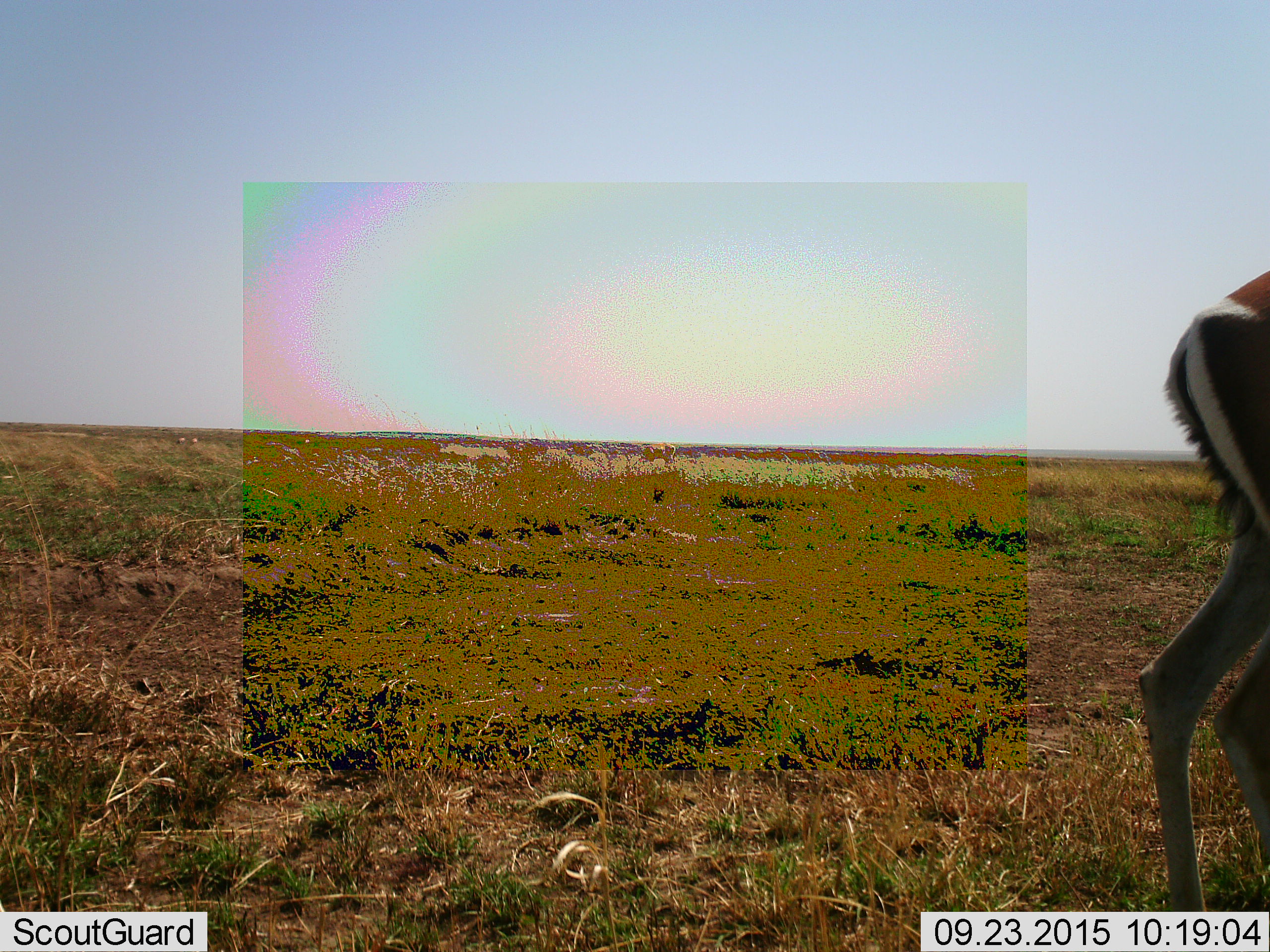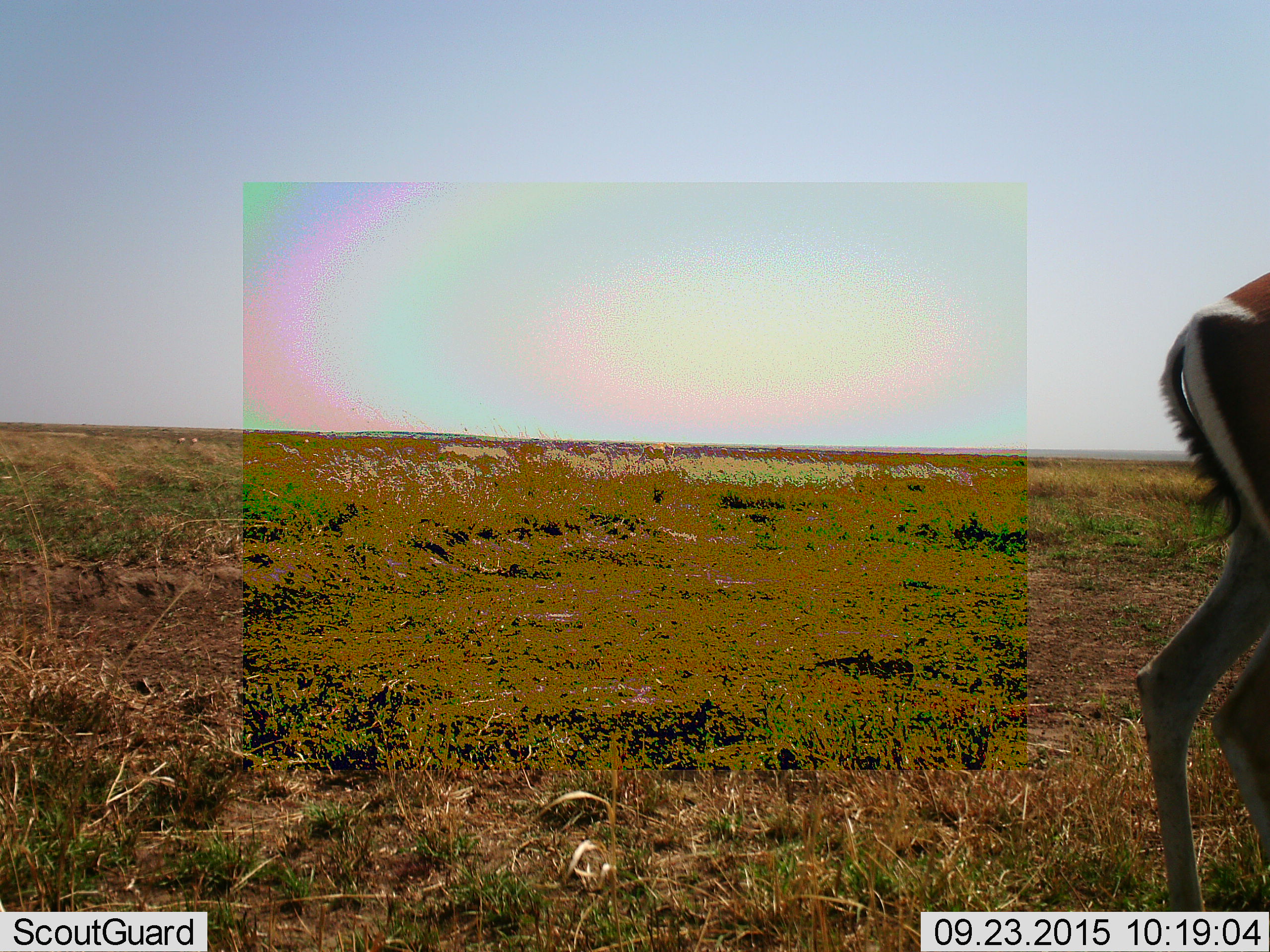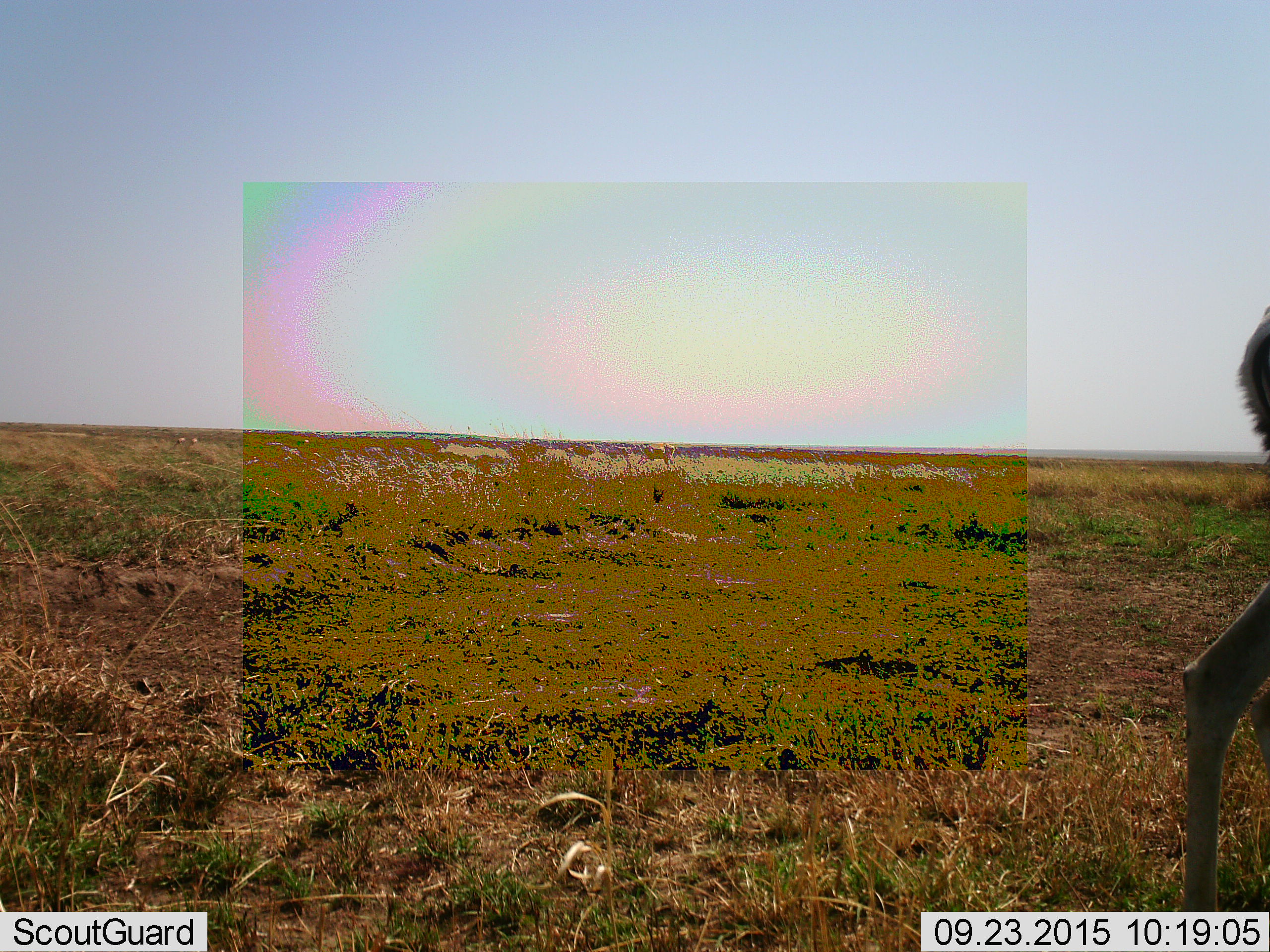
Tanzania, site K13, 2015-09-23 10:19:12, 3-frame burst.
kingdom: Animalia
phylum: Chordata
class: Mammalia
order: Artiodactyla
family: Bovidae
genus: Eudorcas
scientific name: Eudorcas thomsonii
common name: thomson's gazelle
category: gazellethomsons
Gazellethomsons (thomson's gazelle) (Eudorcas thomsonii), count 1. Behavior (volunteer vote fractions): standing 29%, resting 0%, moving 71%, interacting 0%. Young present (vote fraction): 0%. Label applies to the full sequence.